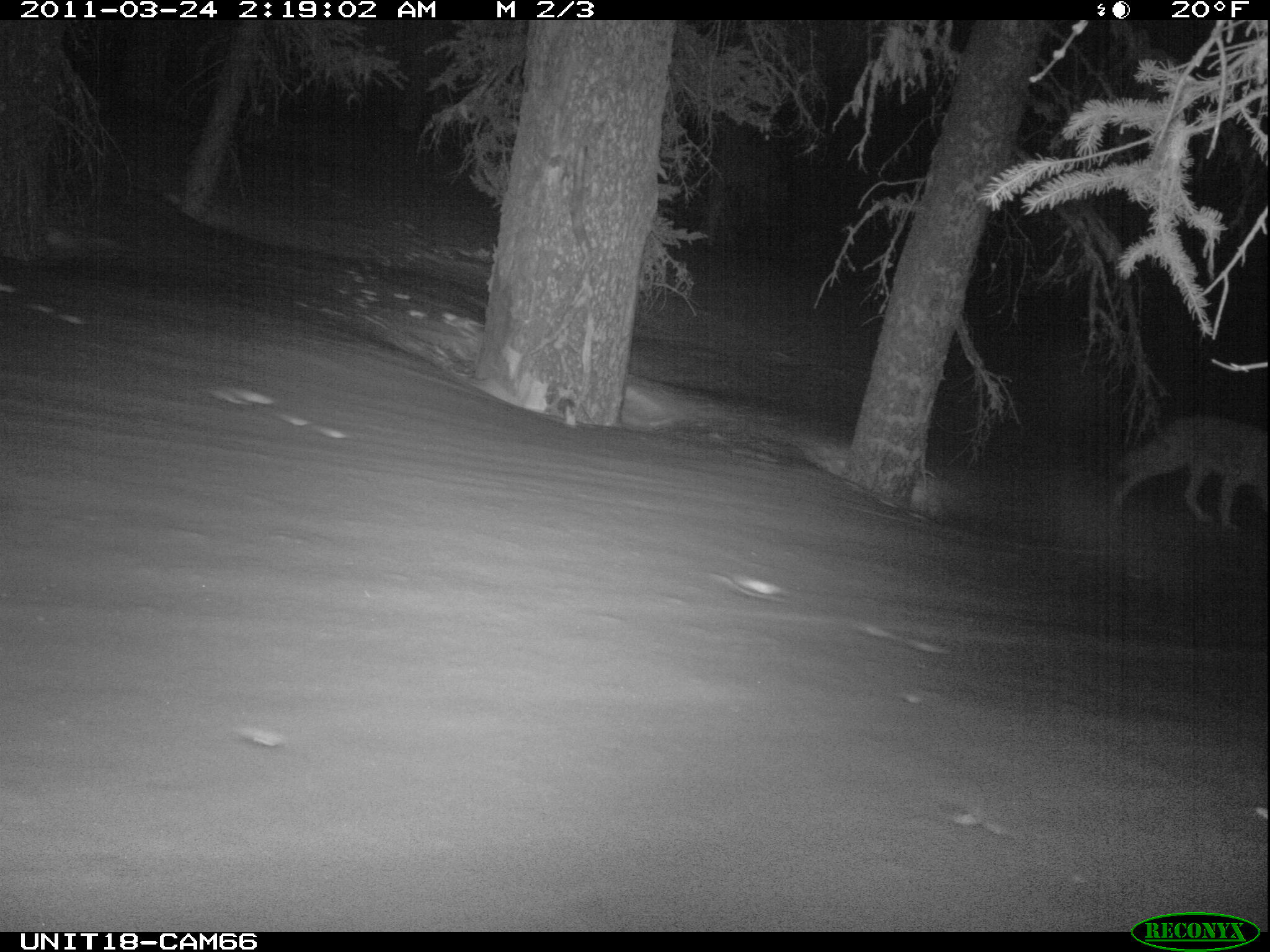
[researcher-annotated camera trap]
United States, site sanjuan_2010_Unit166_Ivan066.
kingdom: Animalia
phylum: Chordata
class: Mammalia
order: Carnivora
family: Canidae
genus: Canis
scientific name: Canis latrans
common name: coyote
Canis latrans (coyote).